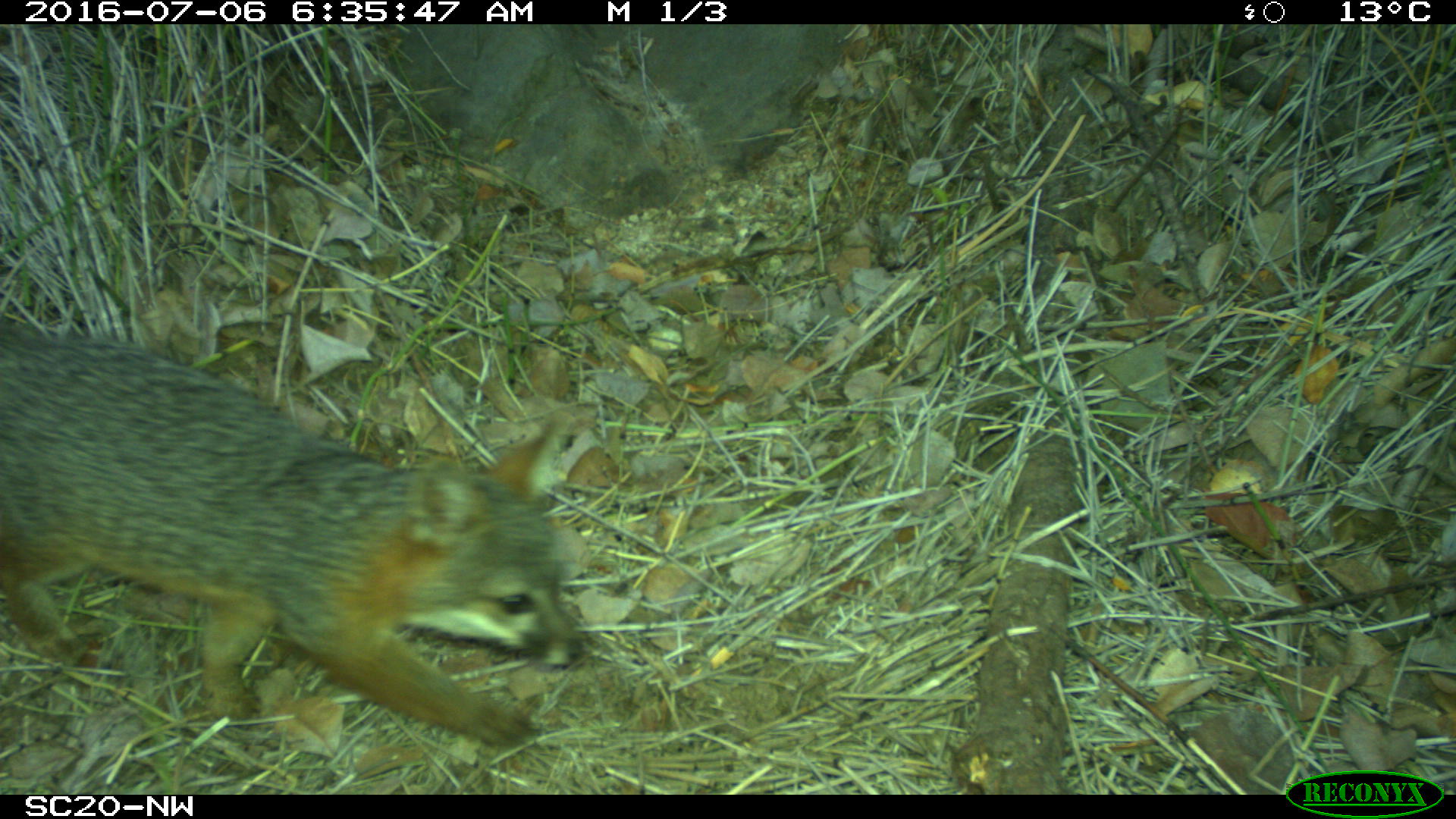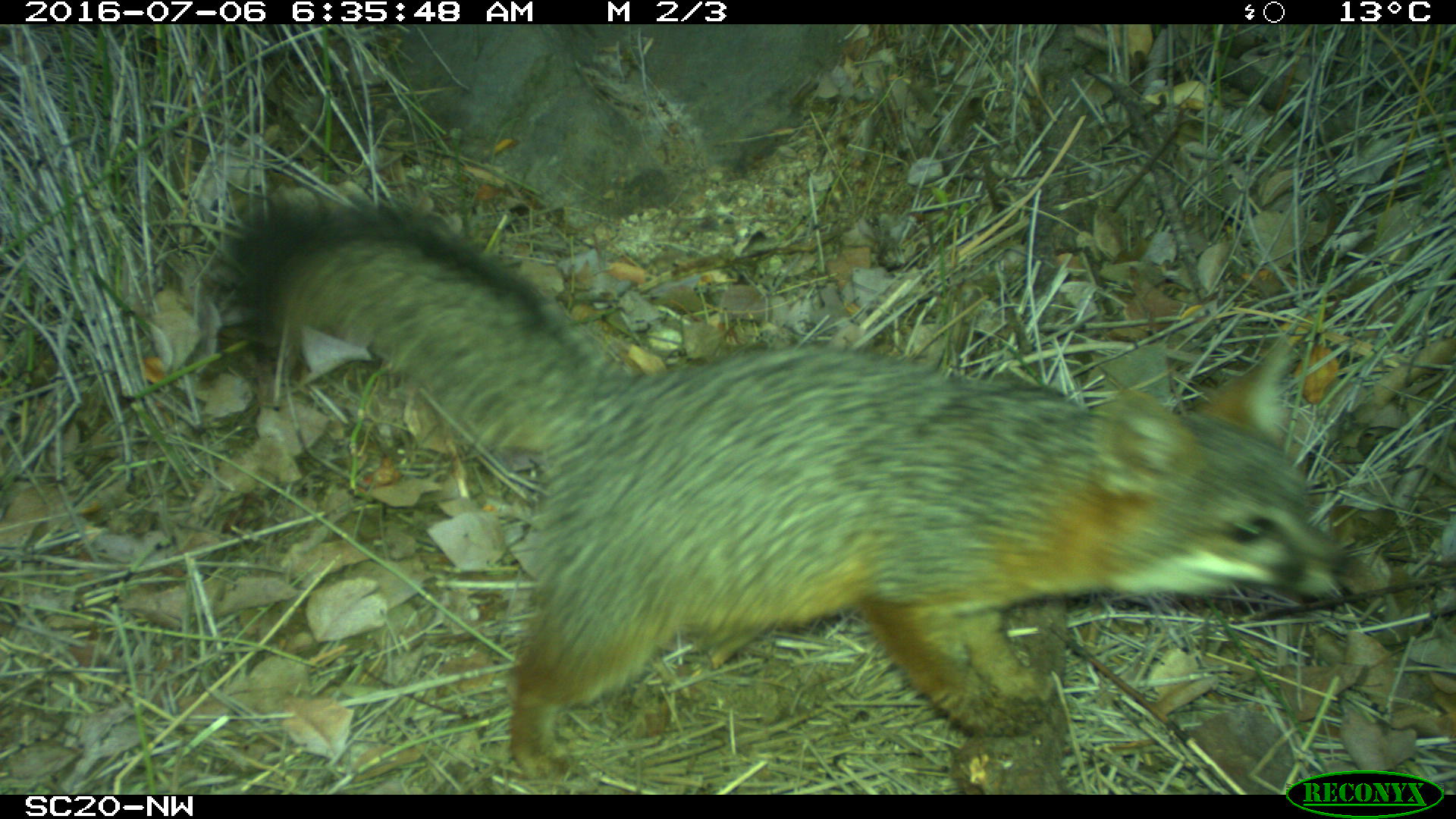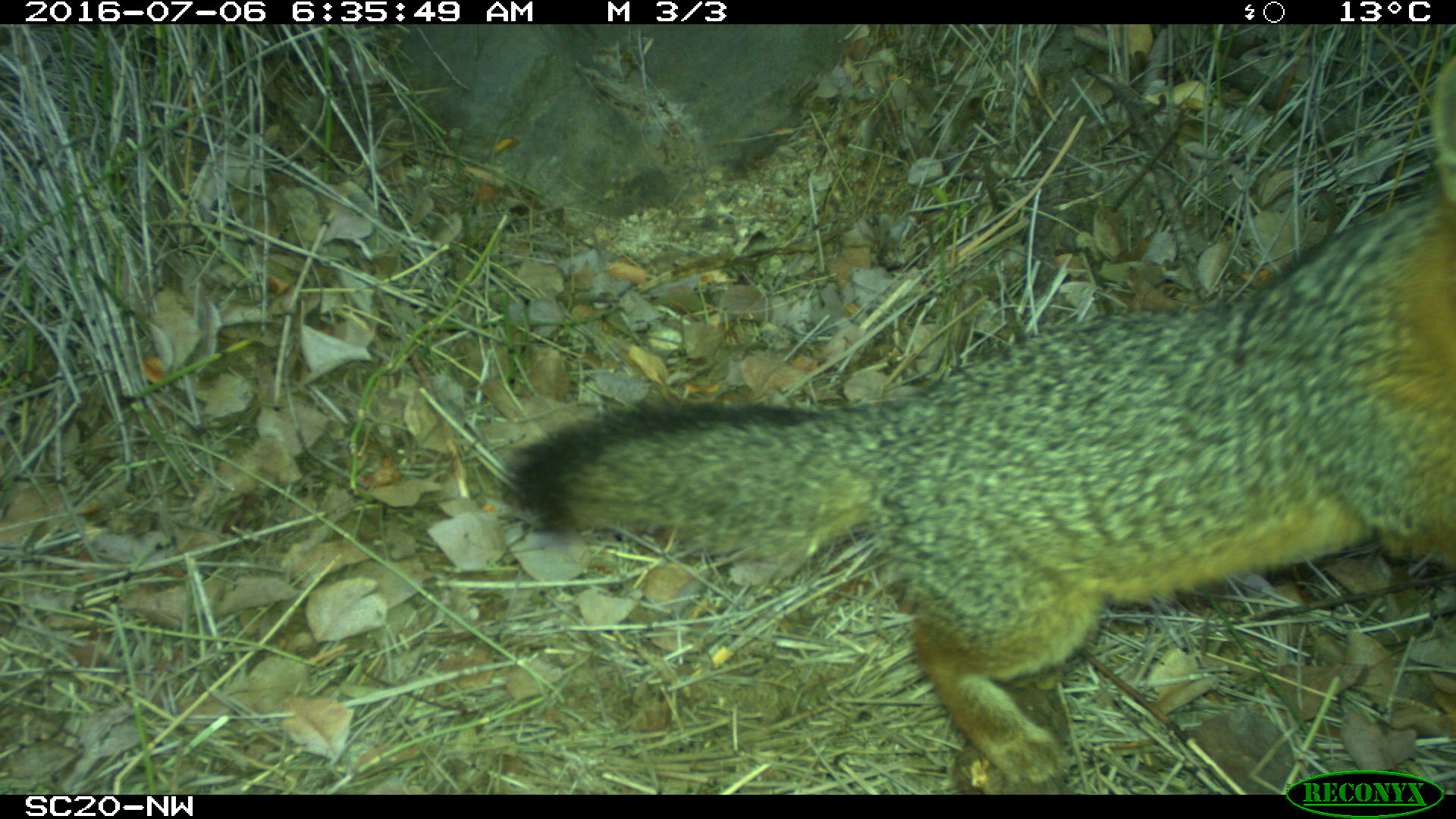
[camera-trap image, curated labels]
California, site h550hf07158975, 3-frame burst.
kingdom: Animalia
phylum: Chordata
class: Mammalia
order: Carnivora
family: Canidae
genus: Urocyon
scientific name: Urocyon littoralis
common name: island fox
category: fox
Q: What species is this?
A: Fox (island fox) (Urocyon littoralis).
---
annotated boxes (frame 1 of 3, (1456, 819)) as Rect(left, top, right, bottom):
fox: Rect(0, 318, 588, 751)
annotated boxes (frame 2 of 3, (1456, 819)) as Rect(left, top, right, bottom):
fox: Rect(232, 194, 1359, 779)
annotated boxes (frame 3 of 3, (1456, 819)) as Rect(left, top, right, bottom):
fox: Rect(500, 54, 1455, 795)